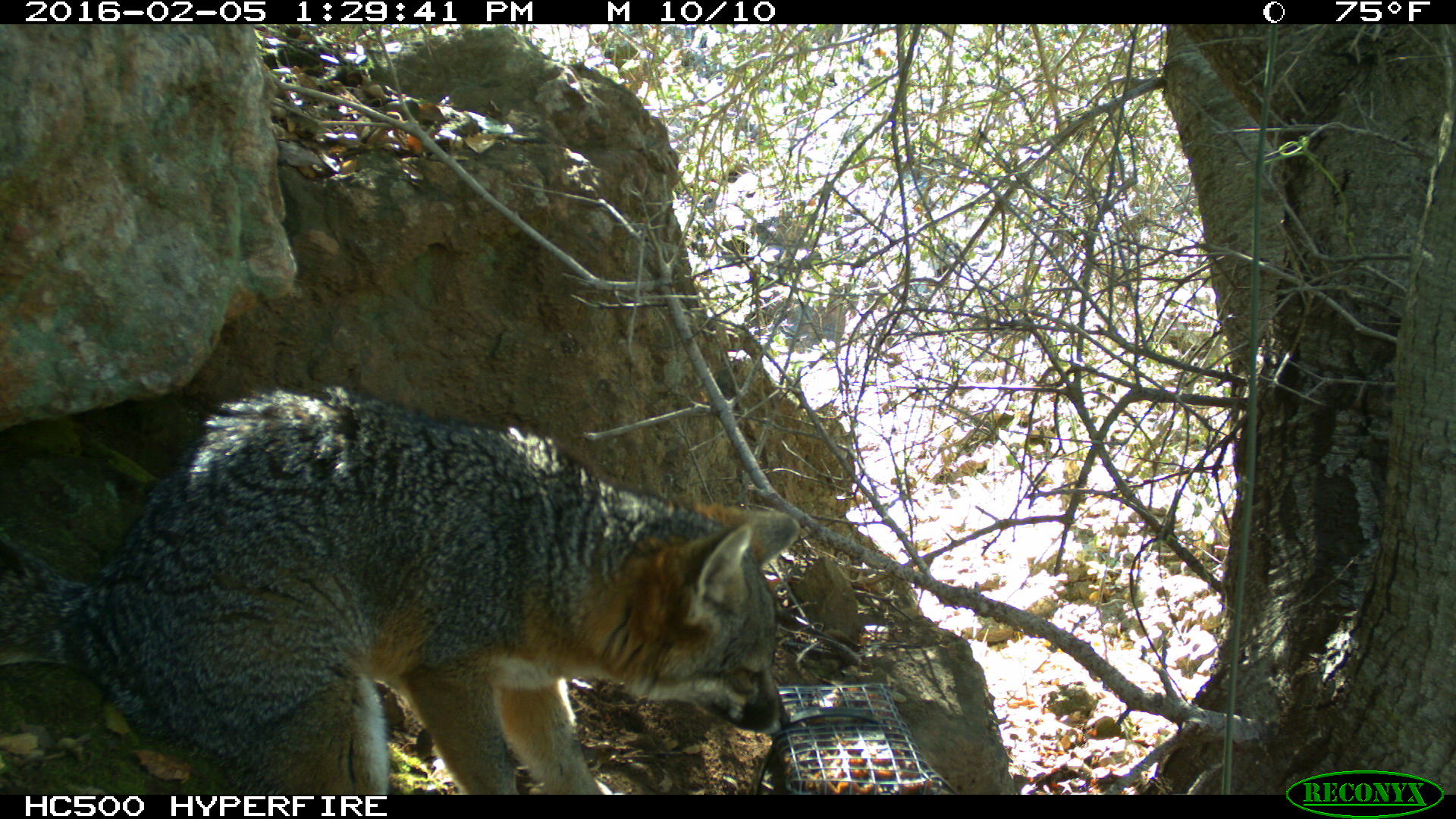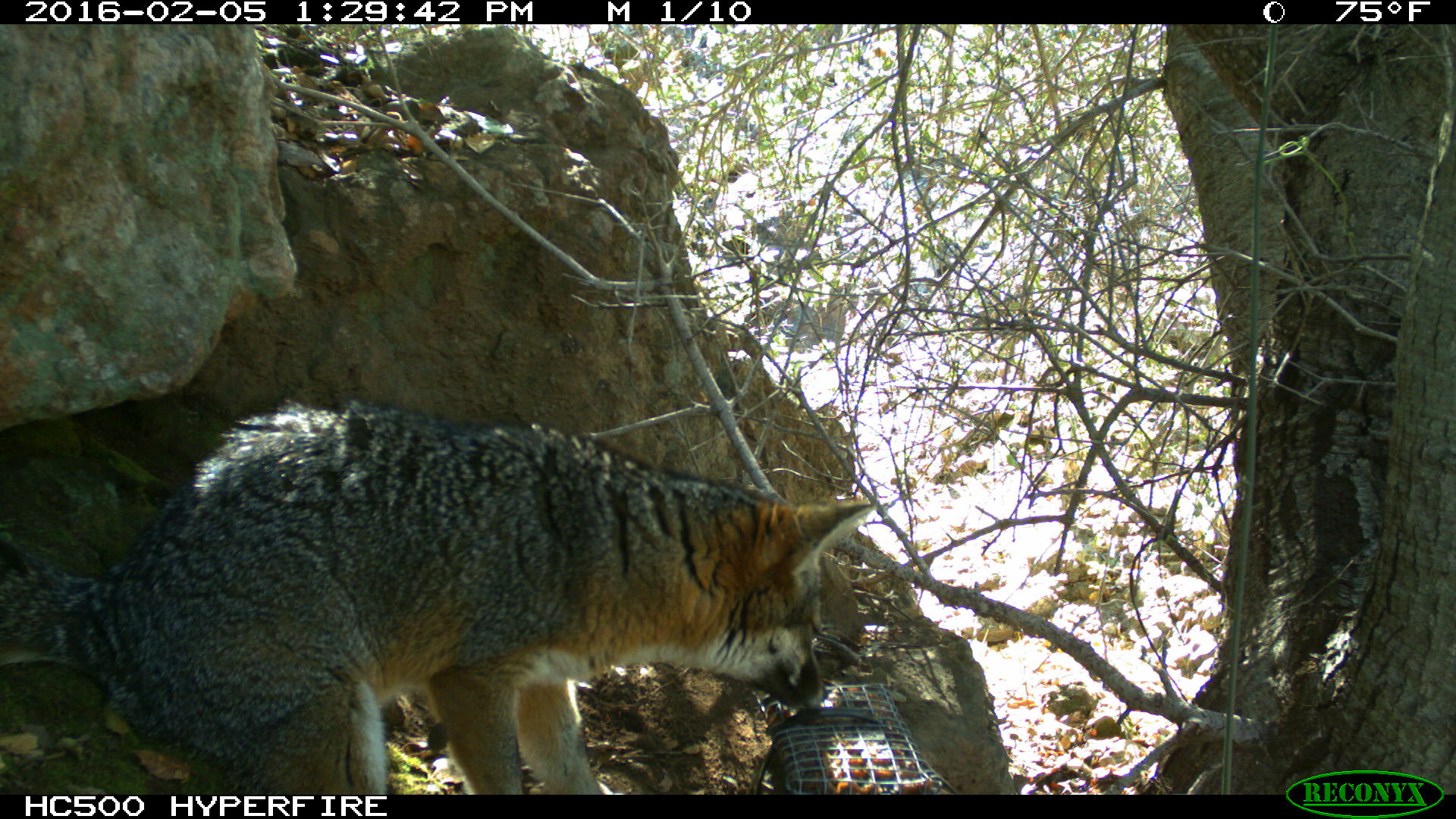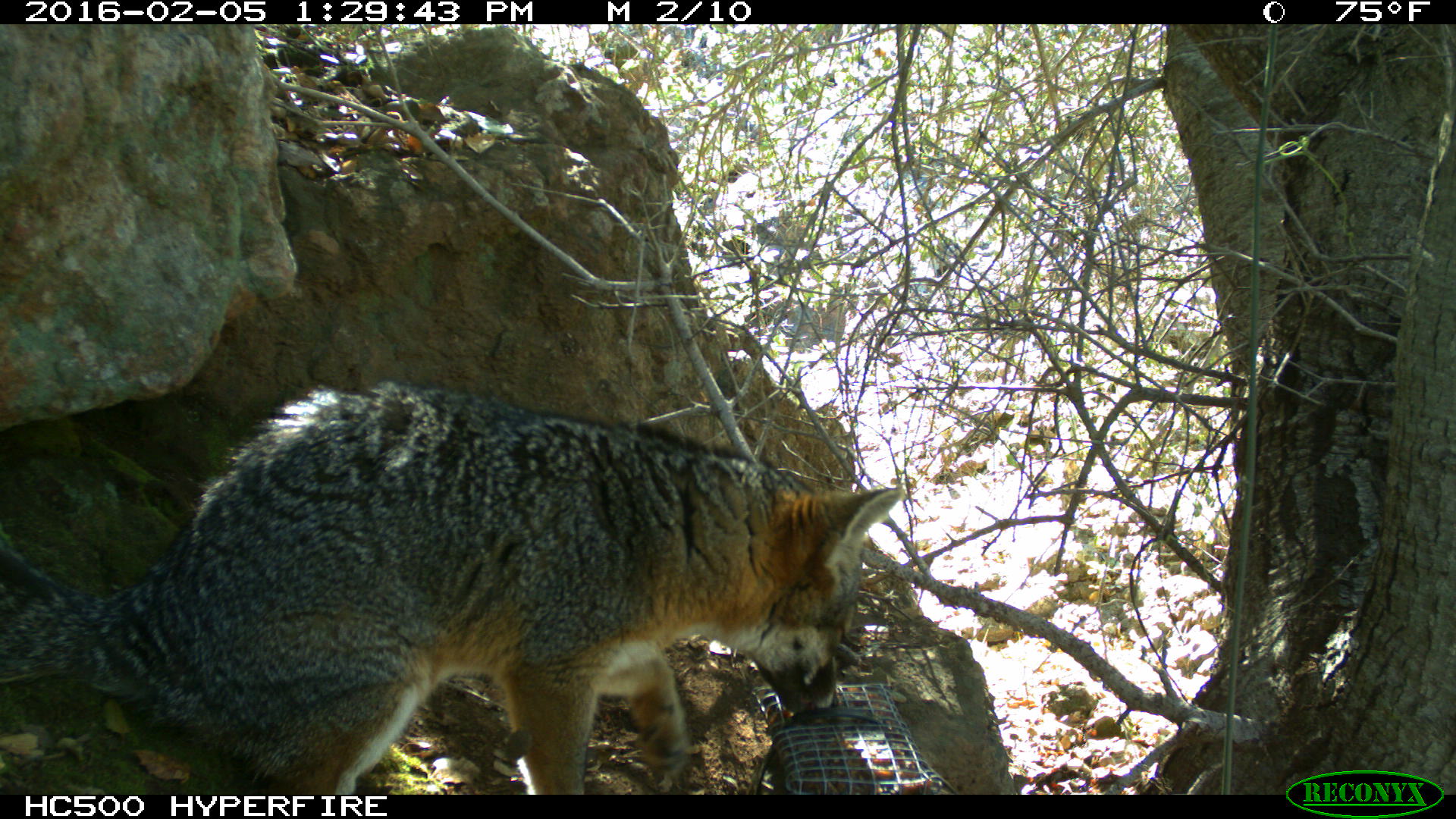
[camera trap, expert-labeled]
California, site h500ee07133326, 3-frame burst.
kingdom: Animalia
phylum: Chordata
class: Mammalia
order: Carnivora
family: Canidae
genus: Urocyon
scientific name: Urocyon littoralis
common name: island fox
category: fox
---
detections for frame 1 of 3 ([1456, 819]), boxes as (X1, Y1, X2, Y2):
fox: (0, 382, 802, 792)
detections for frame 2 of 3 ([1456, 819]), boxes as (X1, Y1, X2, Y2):
fox: (0, 399, 877, 794)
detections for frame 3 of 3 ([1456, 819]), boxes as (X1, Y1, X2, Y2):
fox: (0, 380, 907, 794)